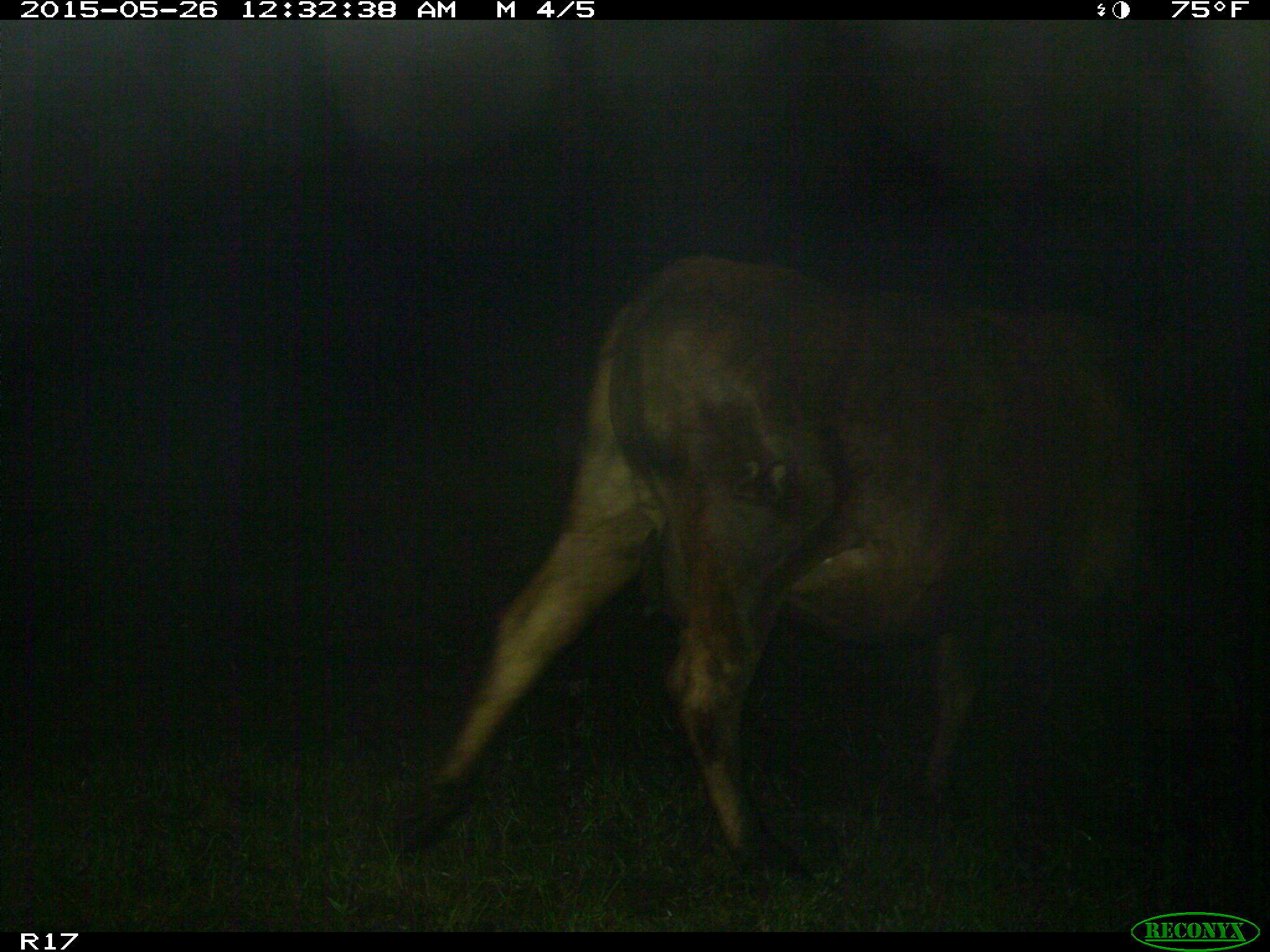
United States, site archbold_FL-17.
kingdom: Animalia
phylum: Chordata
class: Mammalia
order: Artiodactyla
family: Bovidae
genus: Bos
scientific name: Bos taurus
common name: domestic cow